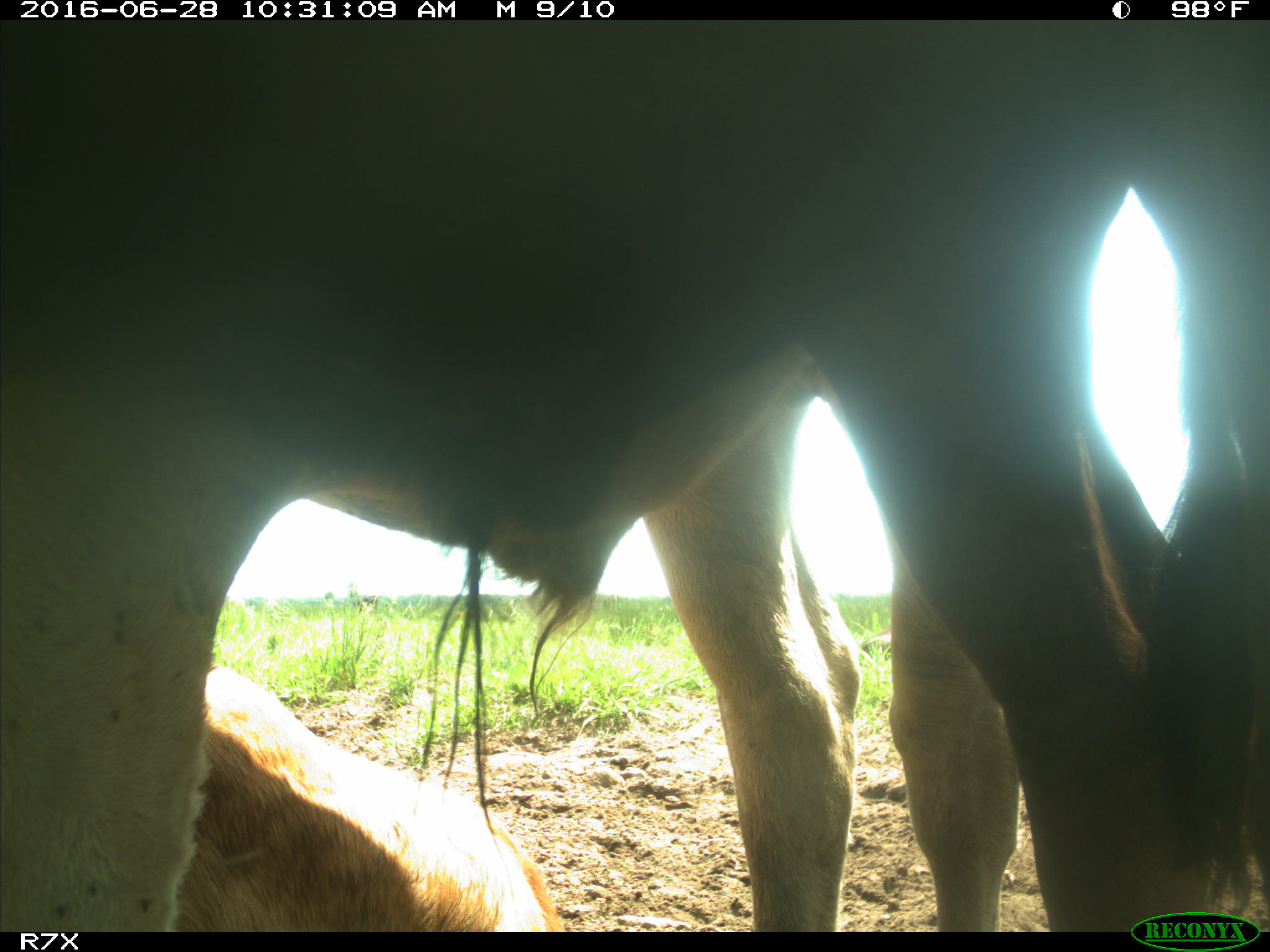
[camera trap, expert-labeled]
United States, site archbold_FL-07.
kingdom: Animalia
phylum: Chordata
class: Mammalia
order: Artiodactyla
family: Bovidae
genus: Bos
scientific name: Bos taurus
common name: domestic cow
Bos taurus (domestic cow).